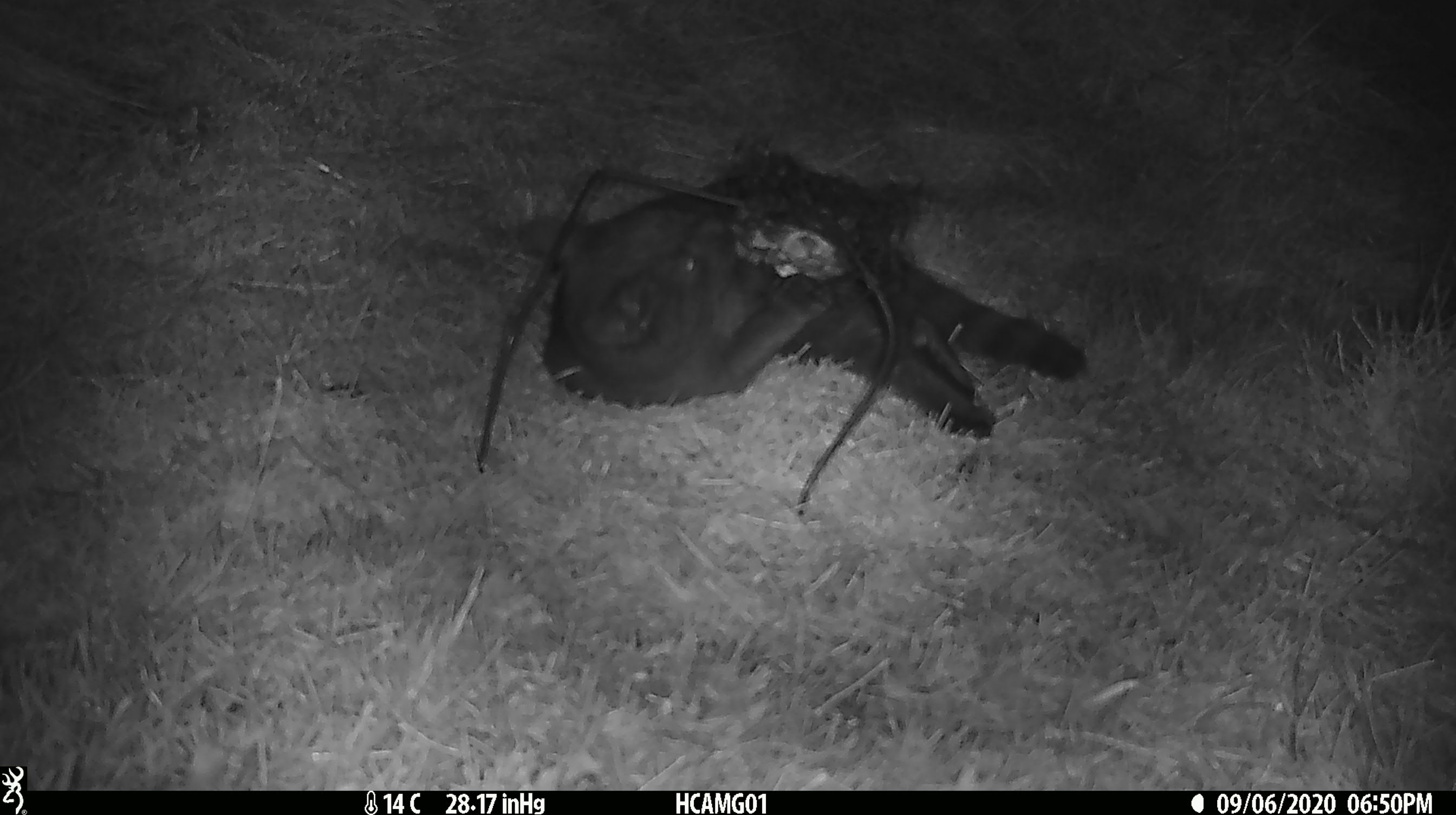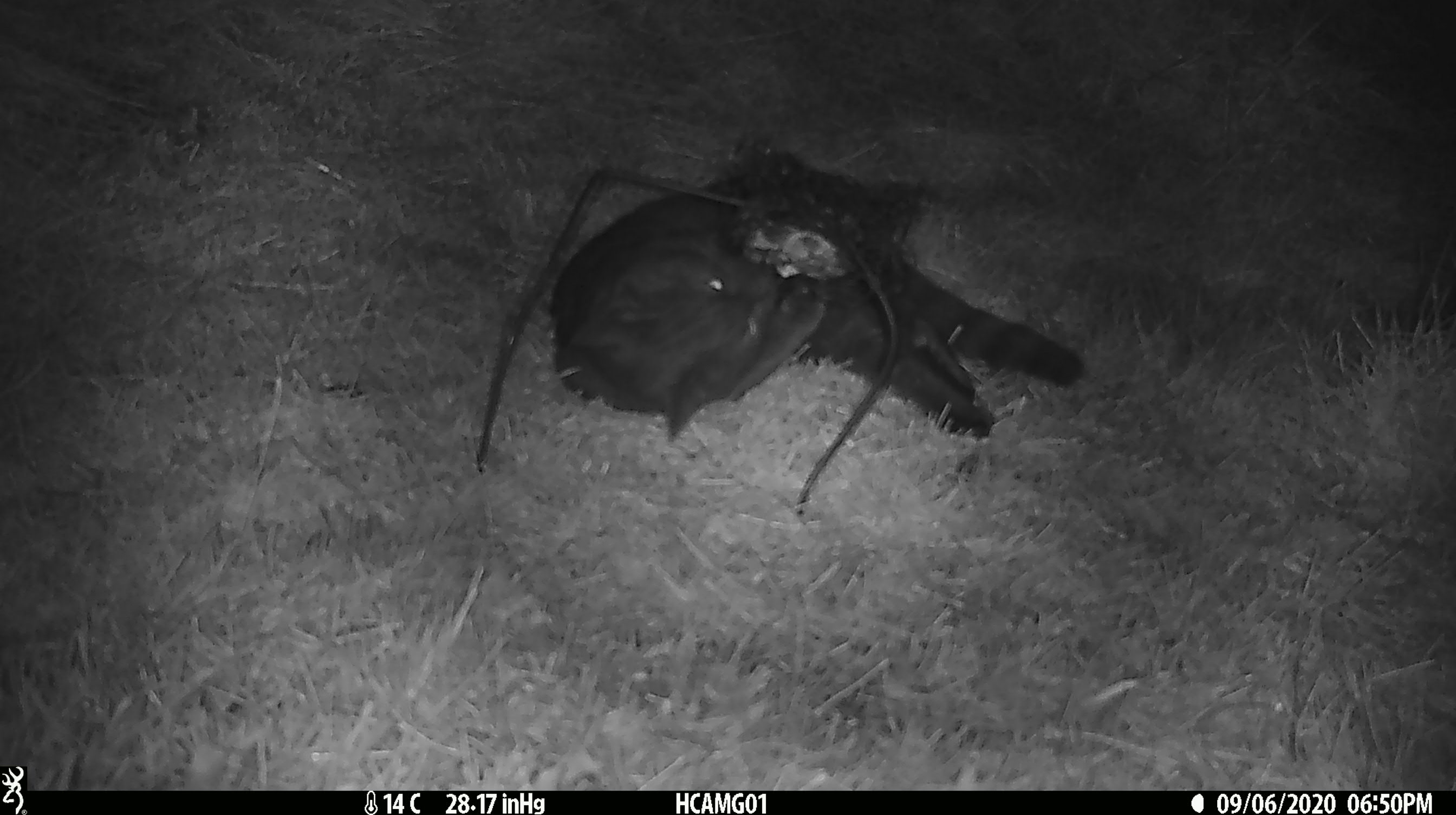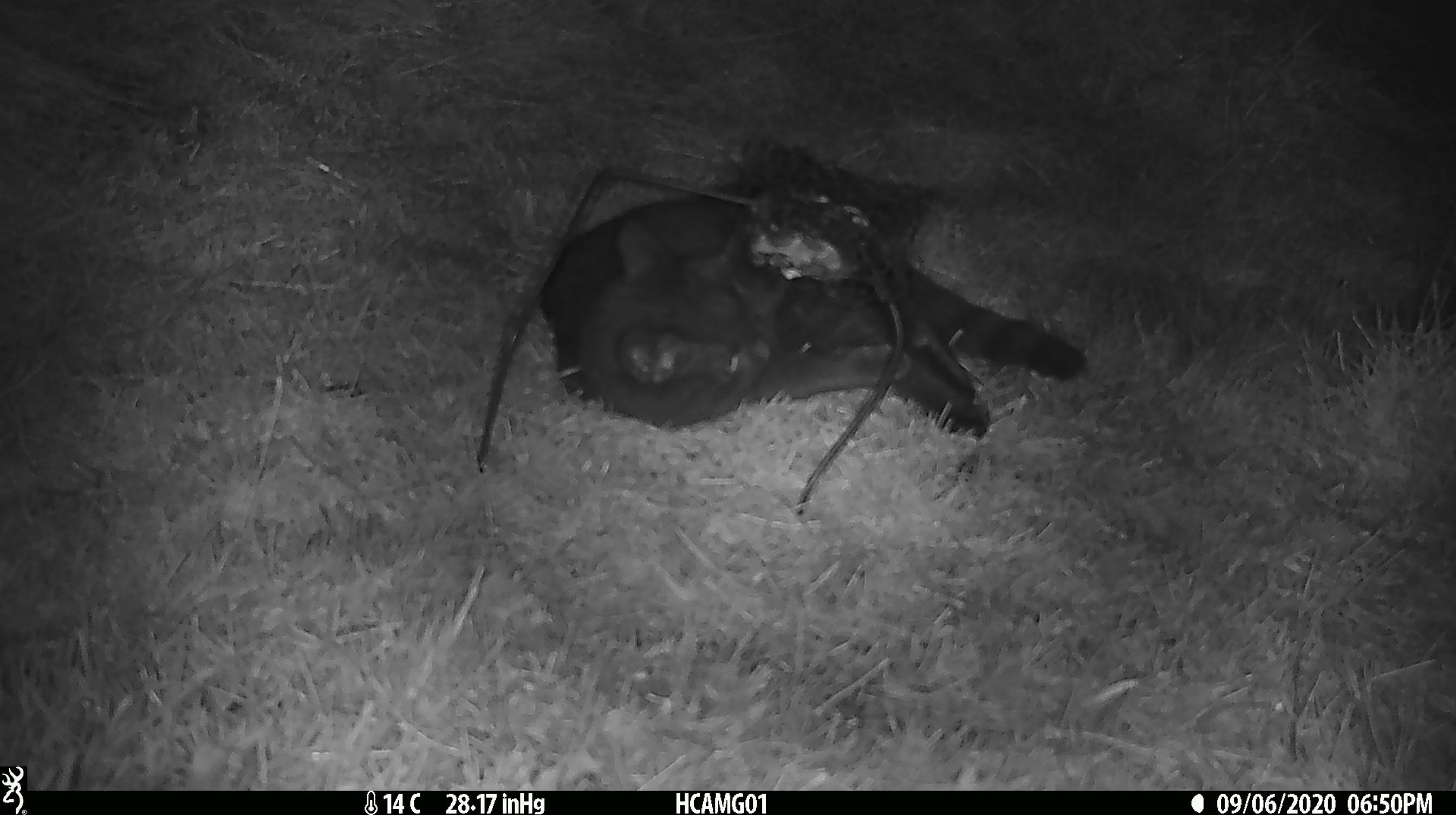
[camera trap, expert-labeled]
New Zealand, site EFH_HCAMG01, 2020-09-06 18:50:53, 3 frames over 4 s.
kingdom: Animalia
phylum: Chordata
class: Mammalia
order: Carnivora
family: Felidae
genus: Felis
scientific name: Felis catus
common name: domestic cat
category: cat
Cat (domestic cat) (Felis catus).